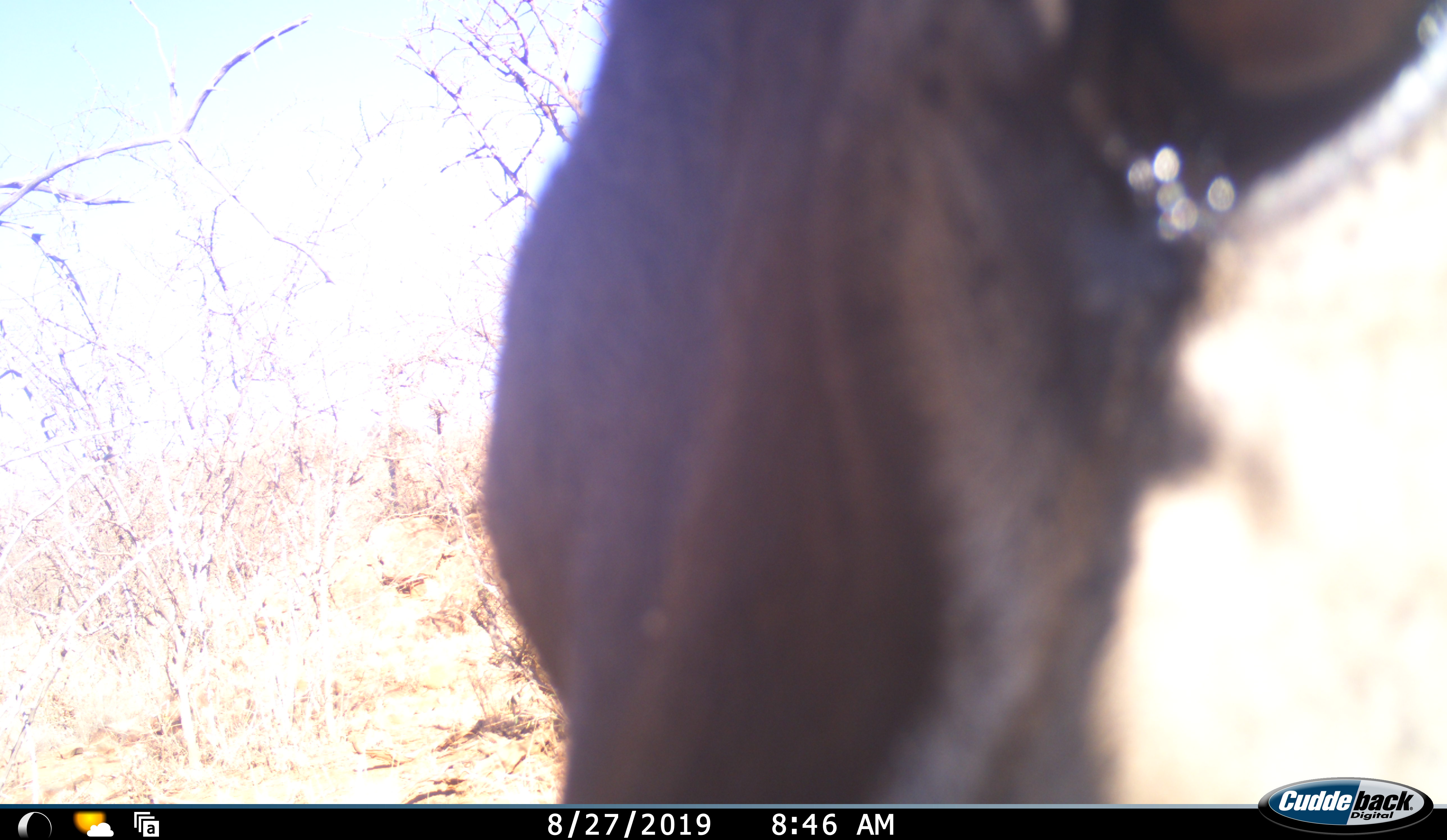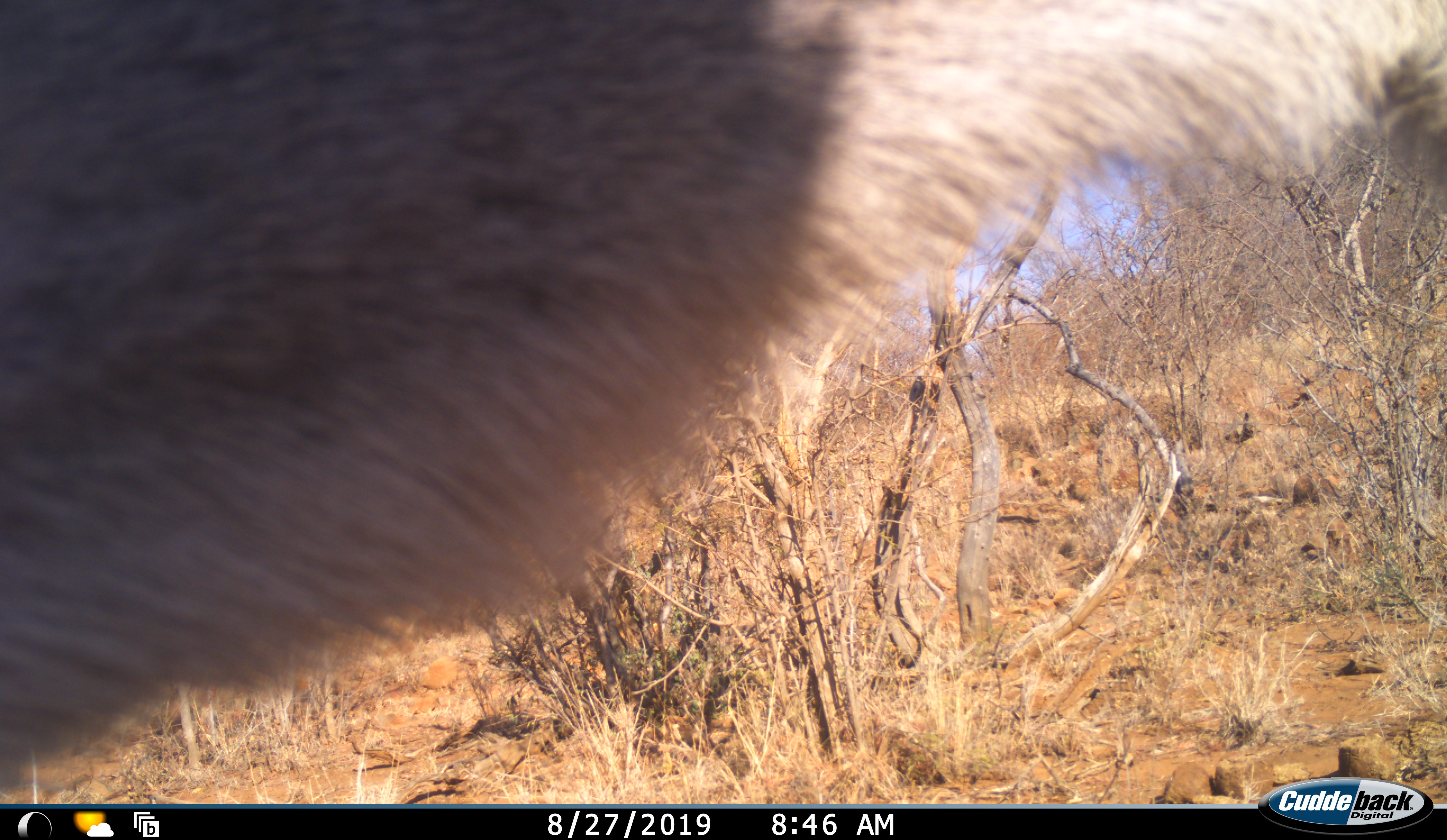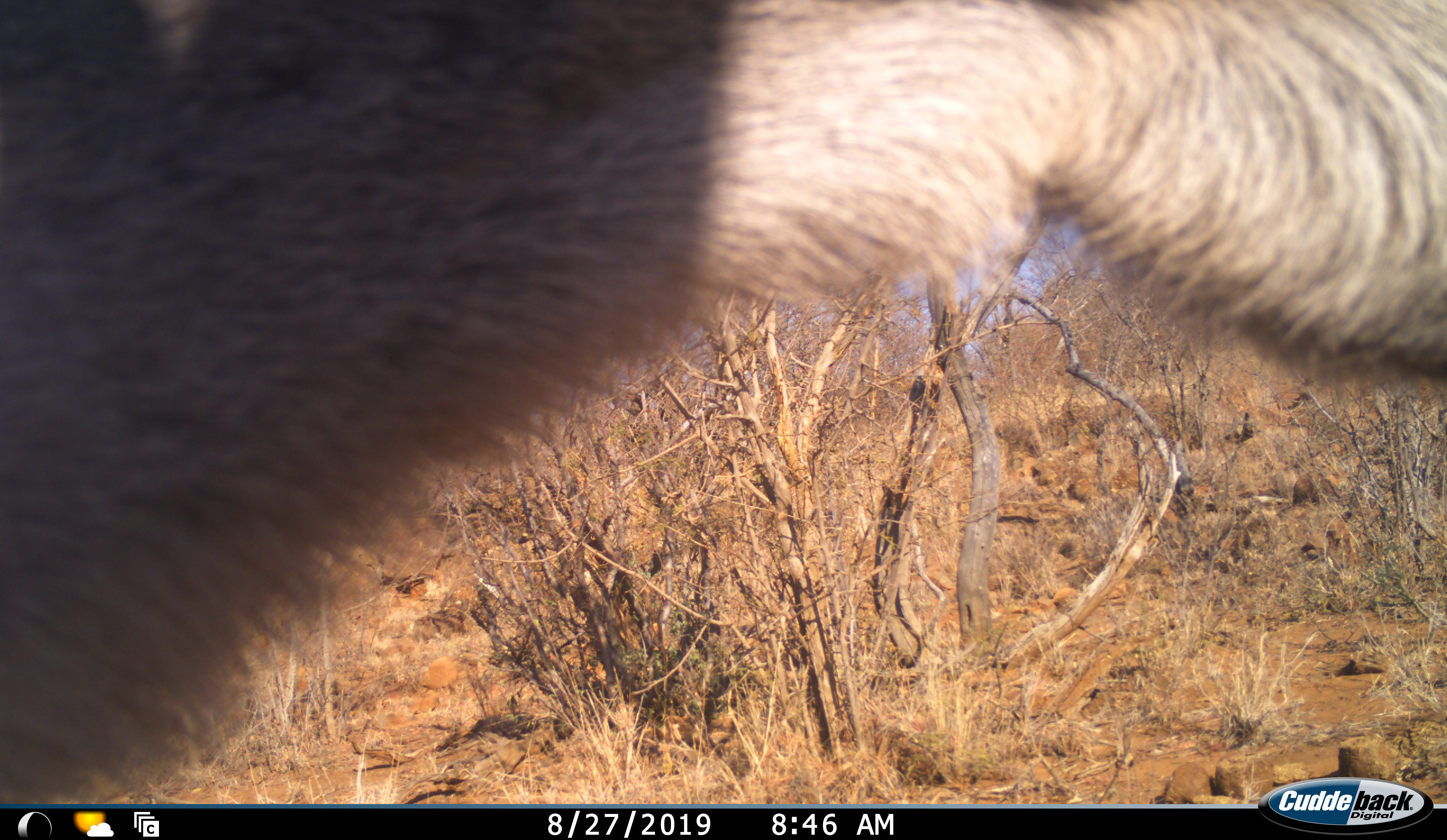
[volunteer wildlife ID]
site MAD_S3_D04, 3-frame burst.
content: unidentified animal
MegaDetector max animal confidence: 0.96